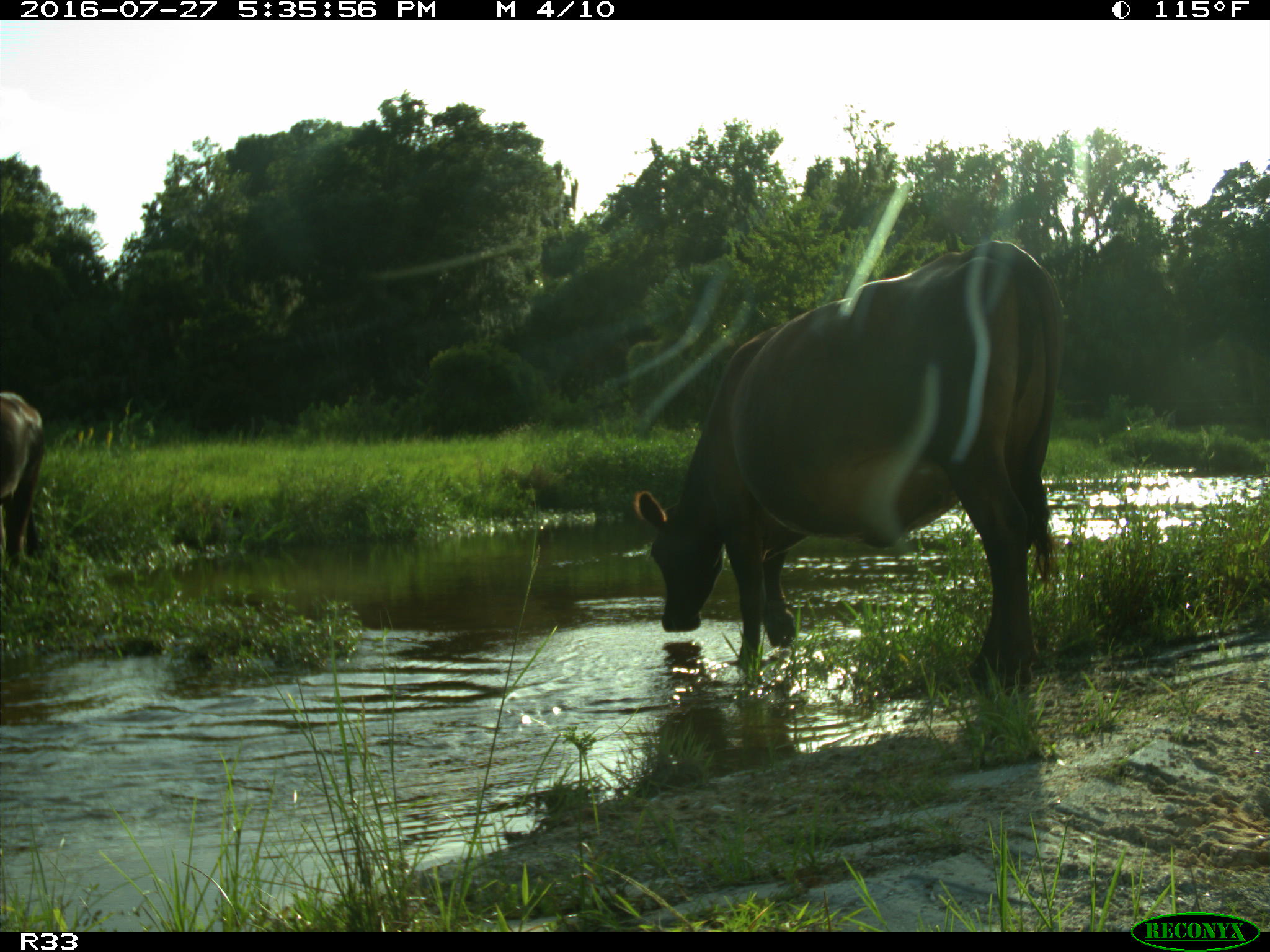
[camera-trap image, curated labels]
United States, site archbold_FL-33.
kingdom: Animalia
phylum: Chordata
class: Mammalia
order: Artiodactyla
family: Bovidae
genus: Bos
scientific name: Bos taurus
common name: domestic cow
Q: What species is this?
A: Bos taurus (domestic cow).